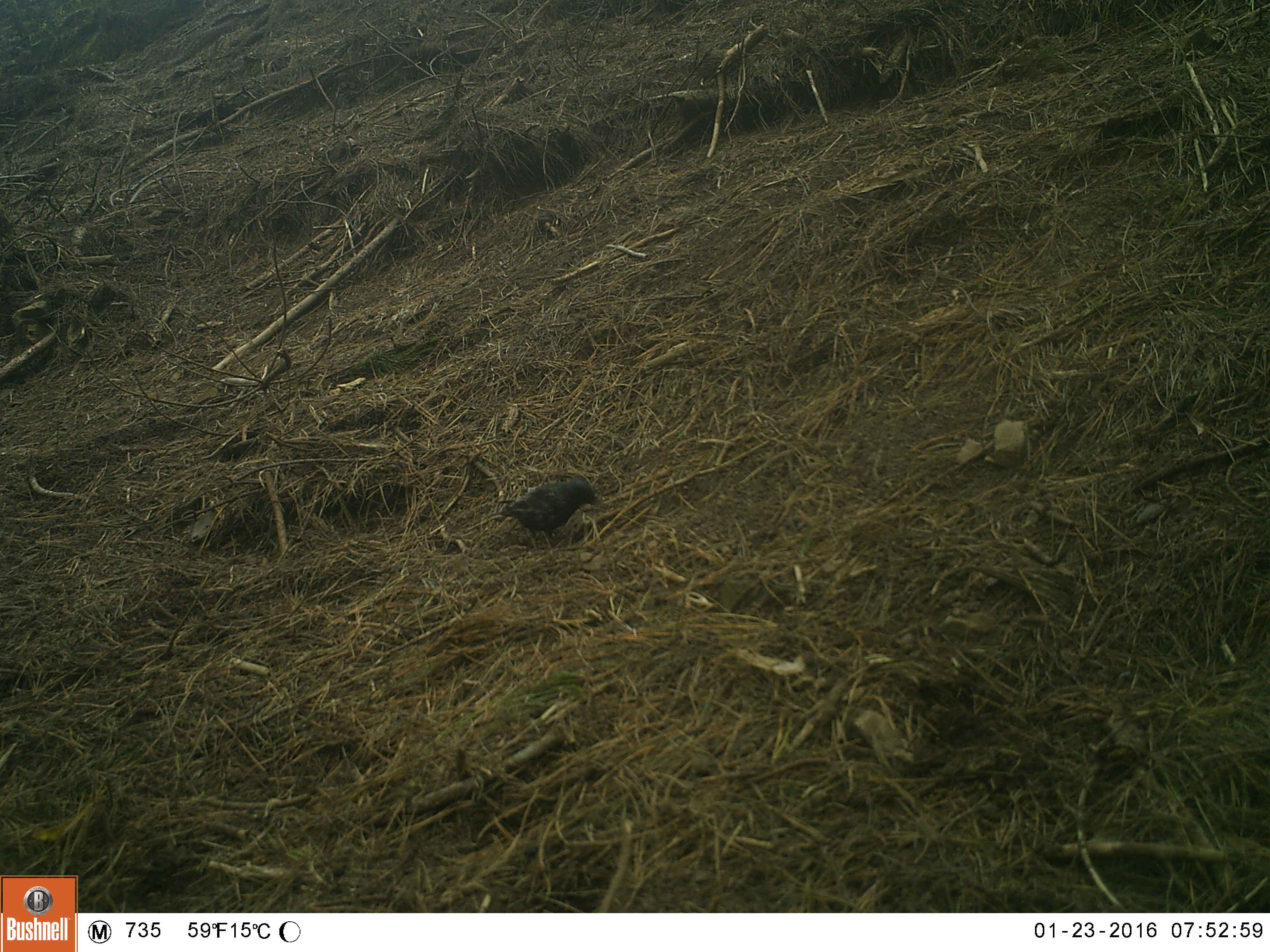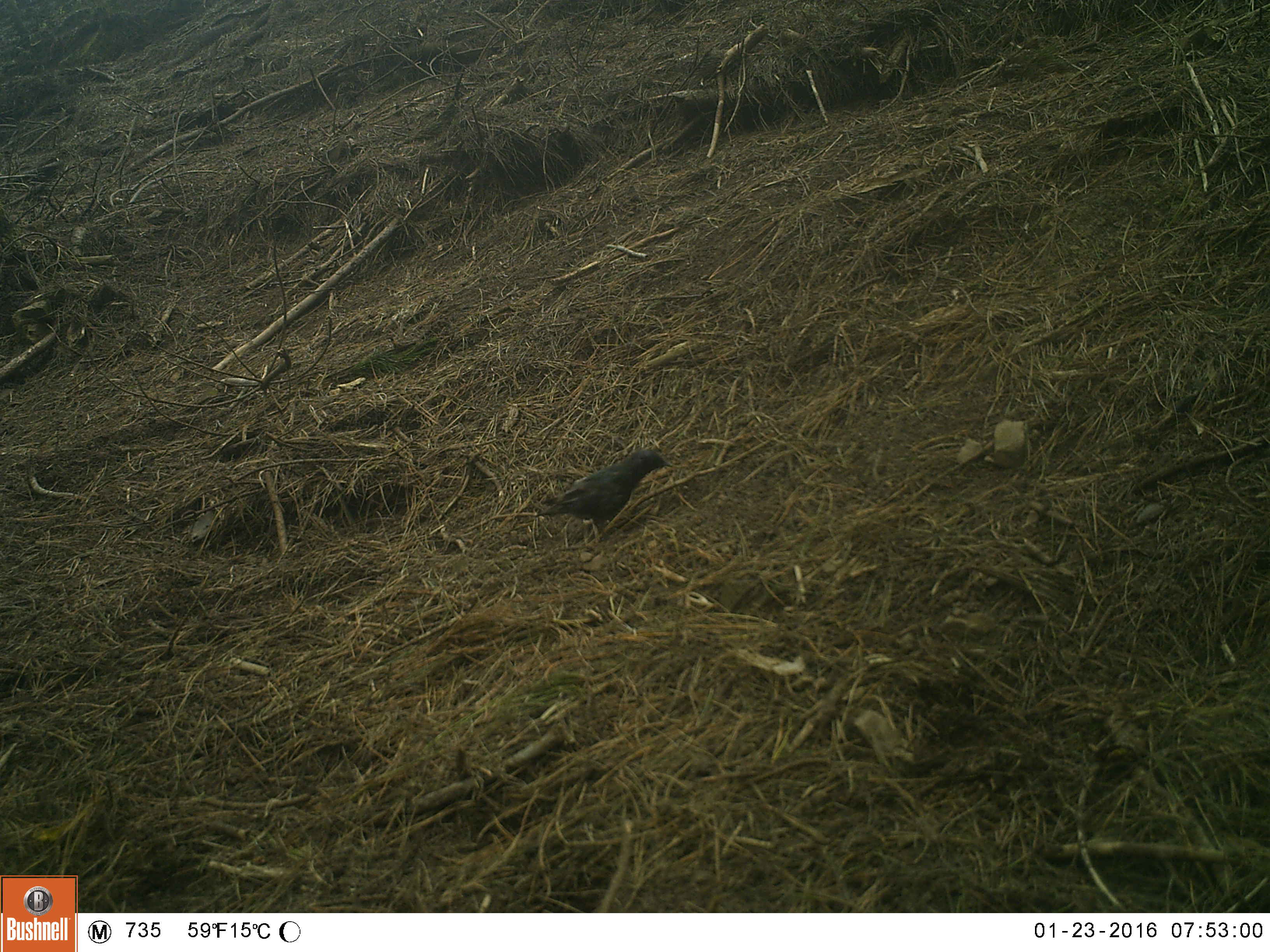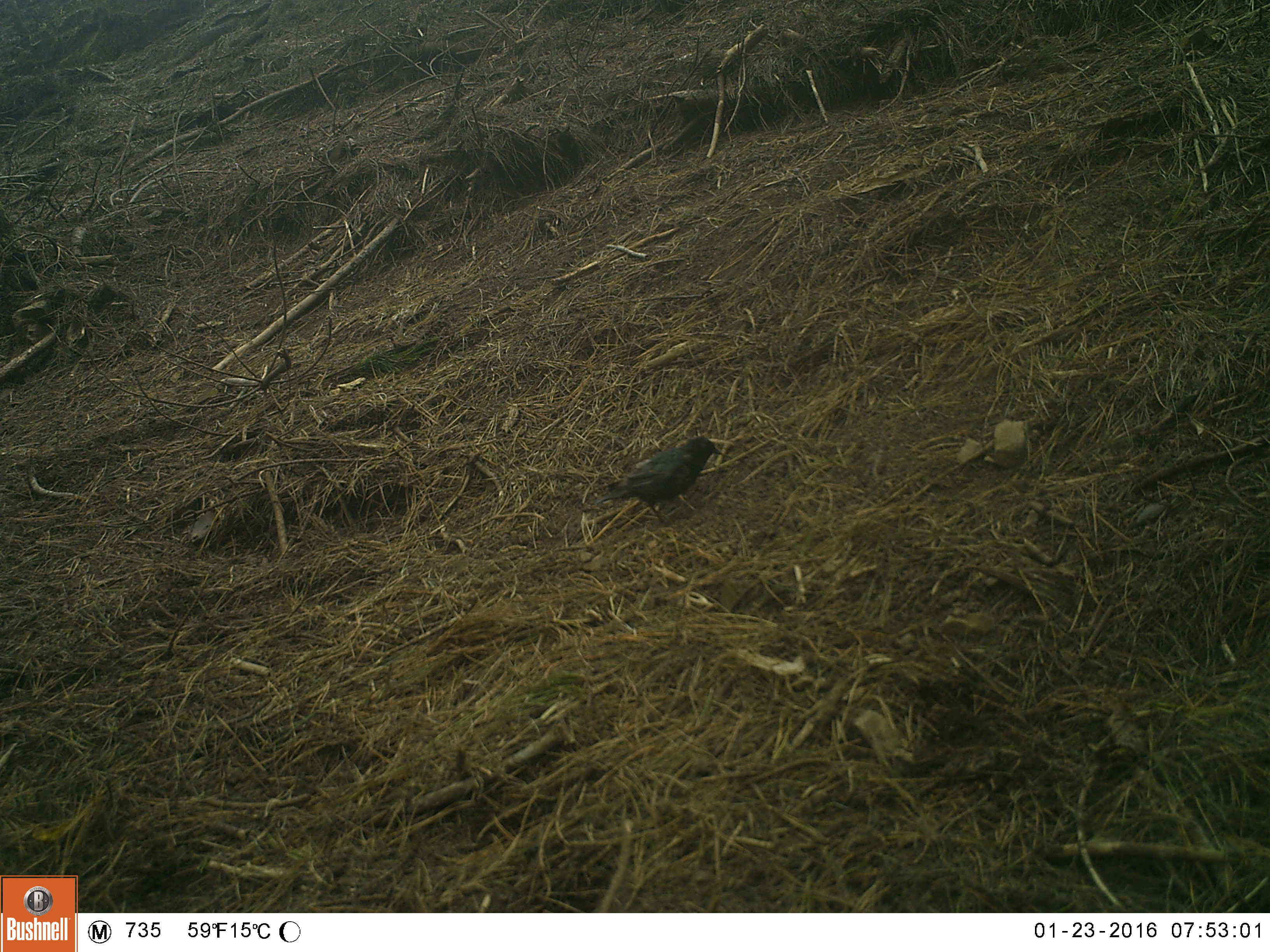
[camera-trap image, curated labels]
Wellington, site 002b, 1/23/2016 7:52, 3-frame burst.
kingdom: Animalia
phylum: Chordata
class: Aves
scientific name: Aves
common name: bird